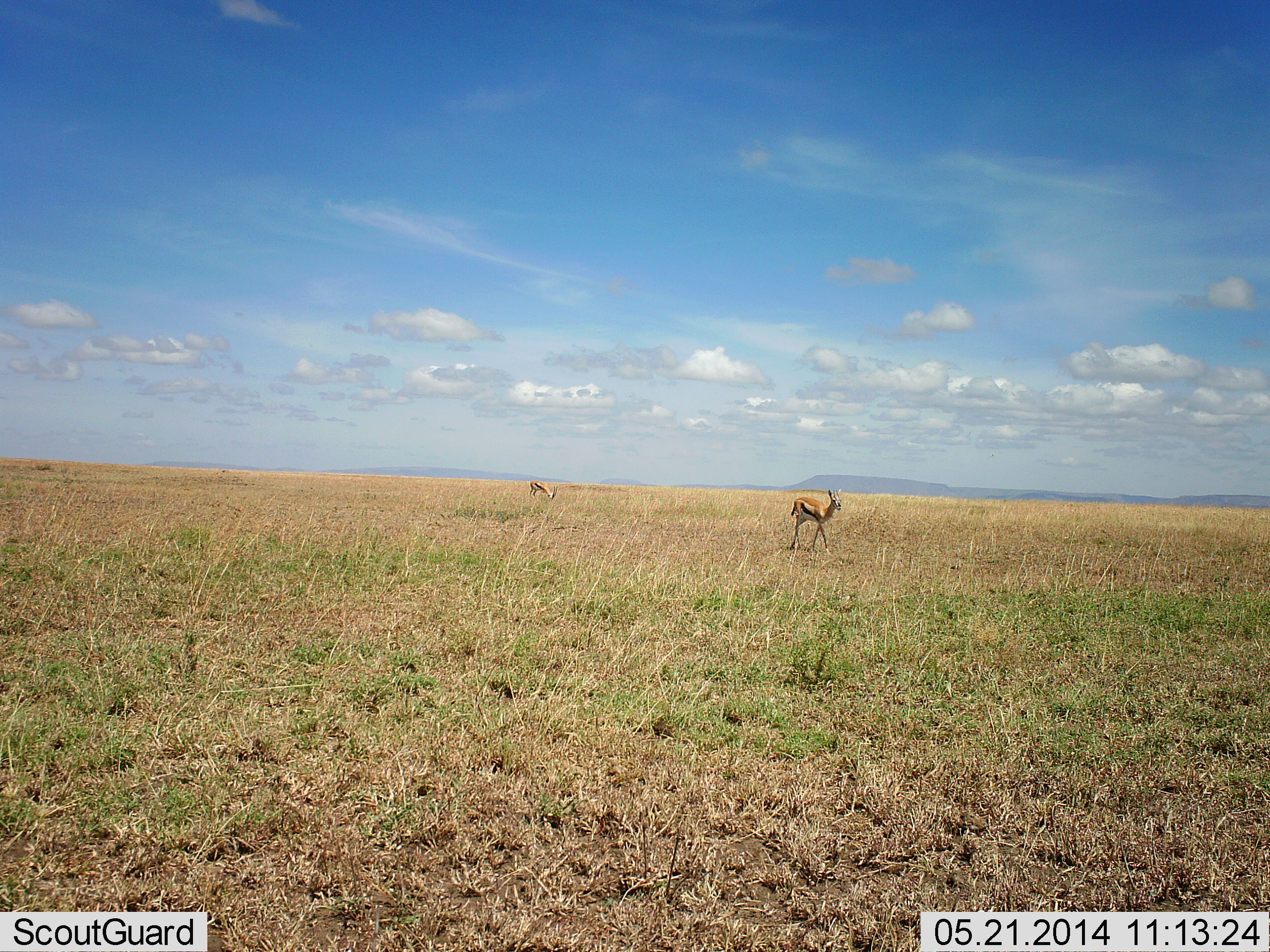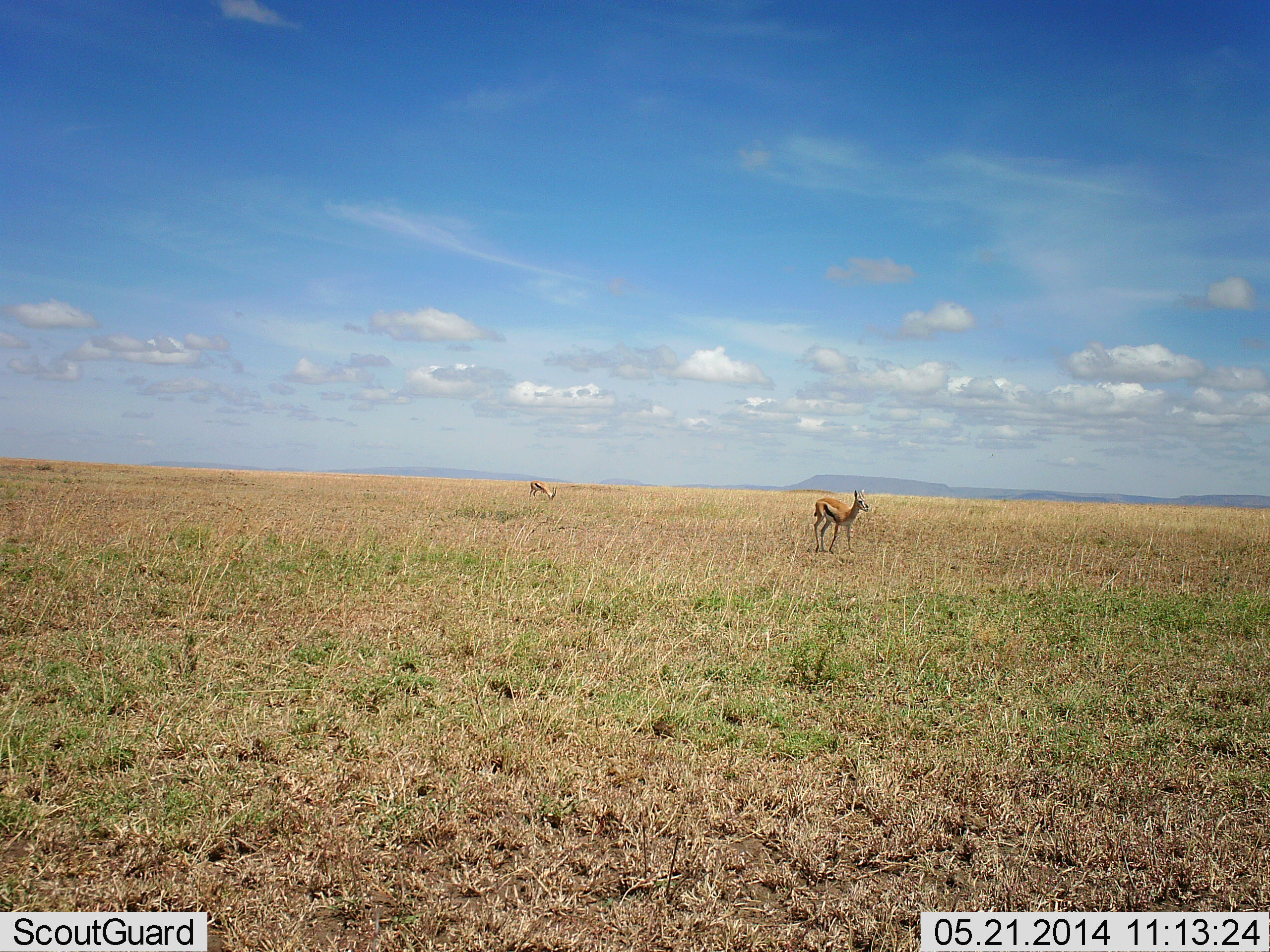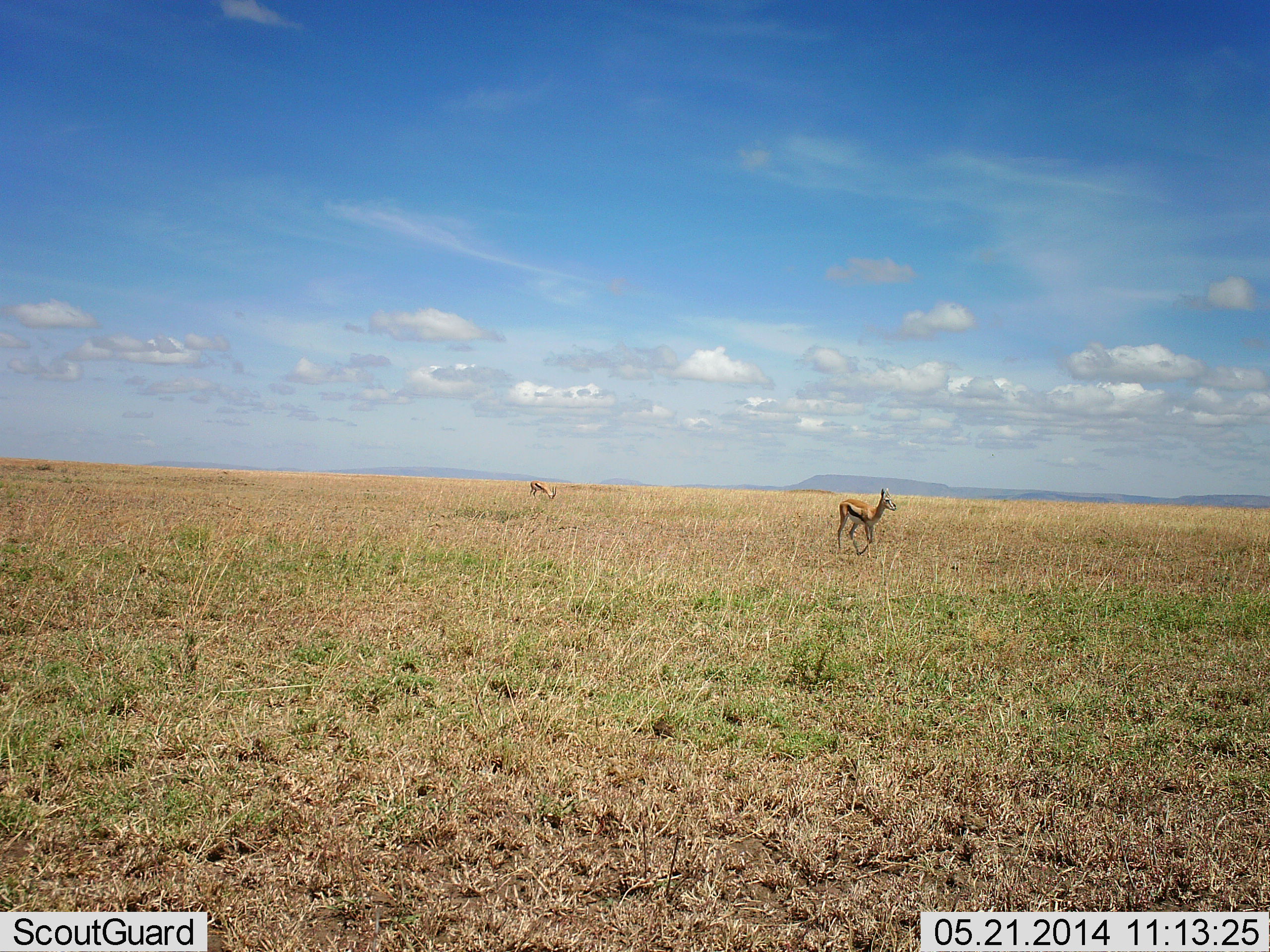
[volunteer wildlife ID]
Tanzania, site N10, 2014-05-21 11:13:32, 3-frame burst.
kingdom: Animalia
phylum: Chordata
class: Mammalia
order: Artiodactyla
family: Bovidae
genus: Eudorcas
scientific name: Eudorcas thomsonii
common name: thomson's gazelle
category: gazellethomsons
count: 2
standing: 10%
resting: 0%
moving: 80%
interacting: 0%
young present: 0%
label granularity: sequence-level